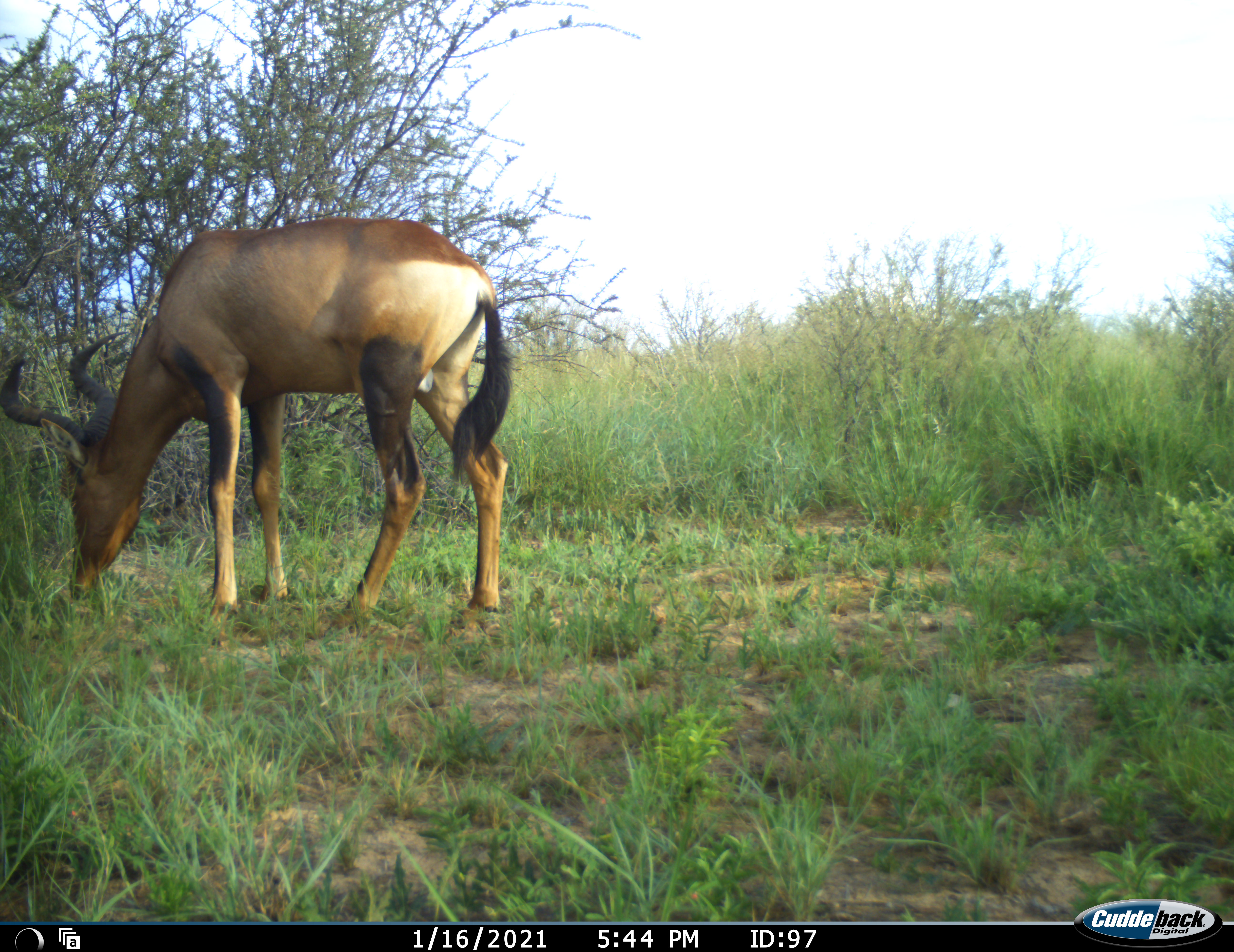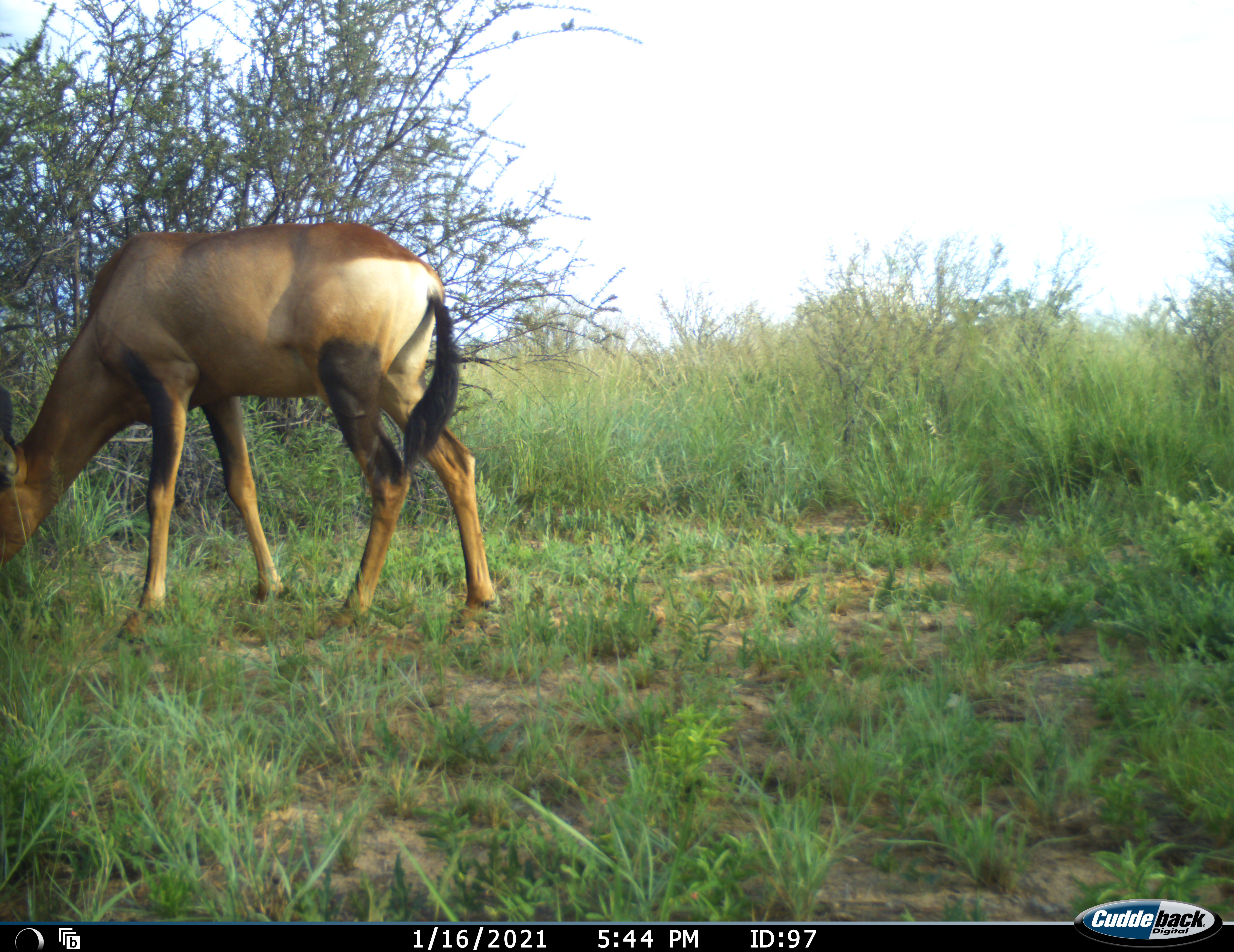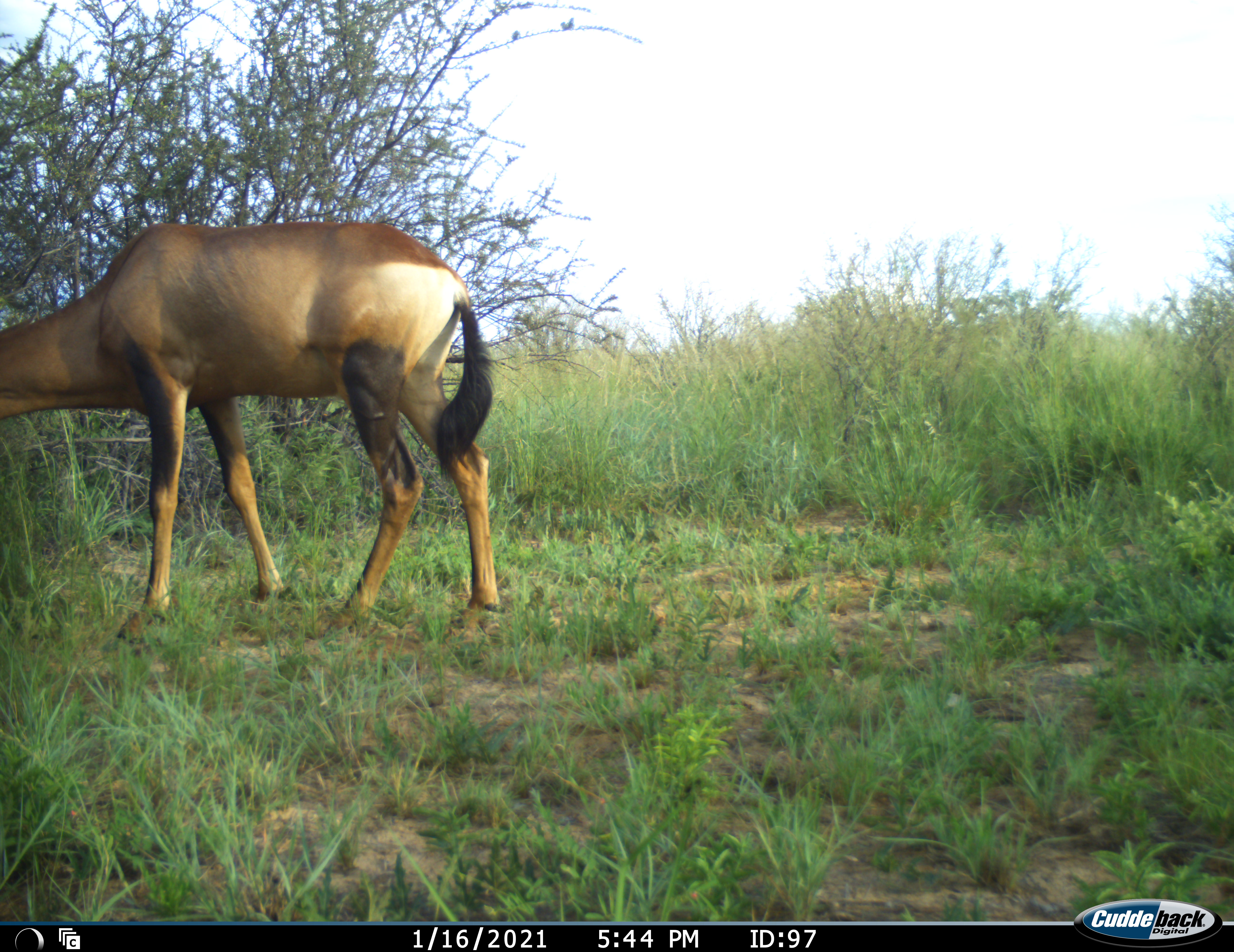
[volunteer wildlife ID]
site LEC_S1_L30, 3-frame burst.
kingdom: Animalia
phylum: Chordata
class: Mammalia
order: Artiodactyla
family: Bovidae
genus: Alcelaphus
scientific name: Alcelaphus buselaphus caama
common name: red hartebeest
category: hartebeestred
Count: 1.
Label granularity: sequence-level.